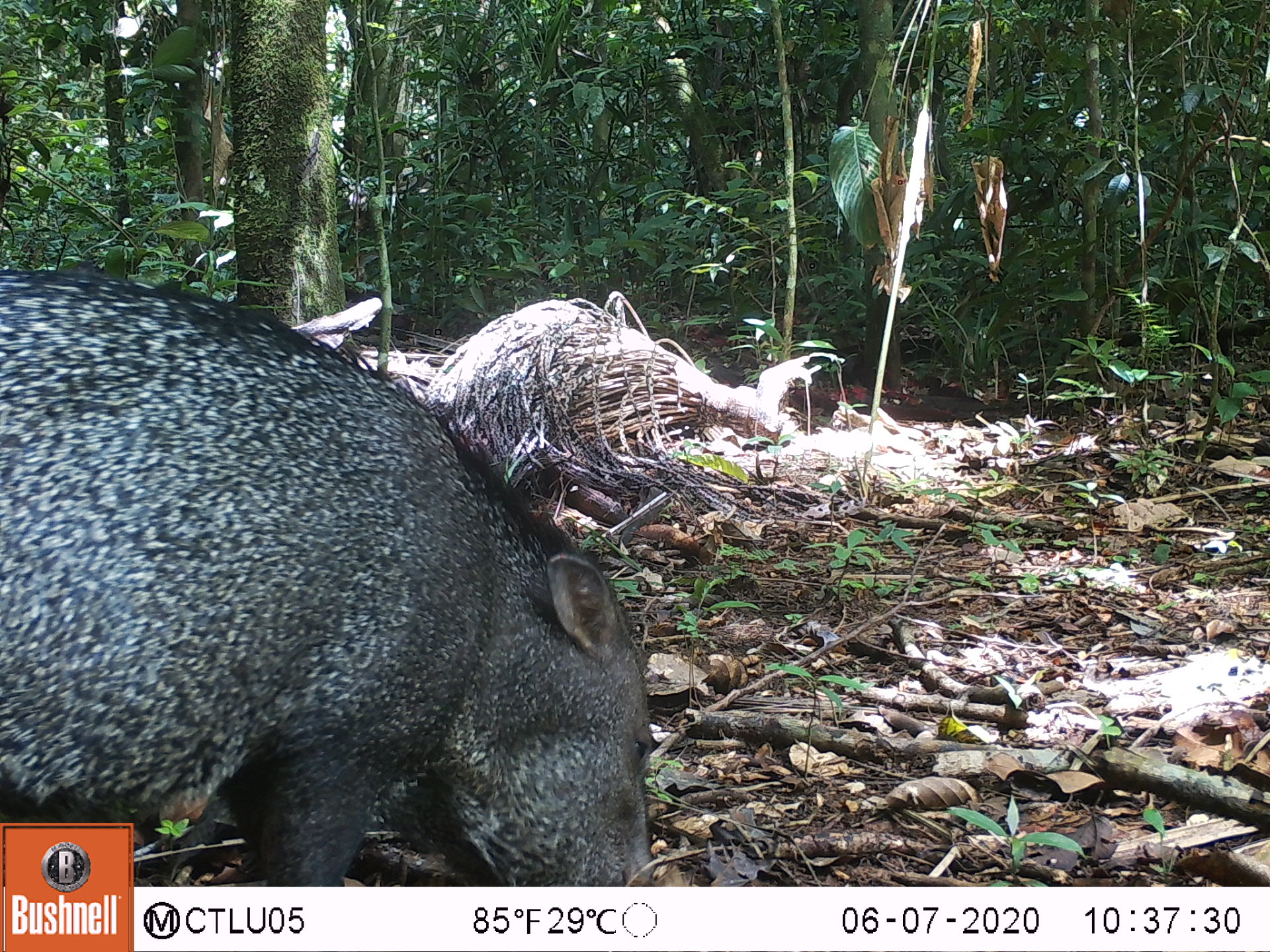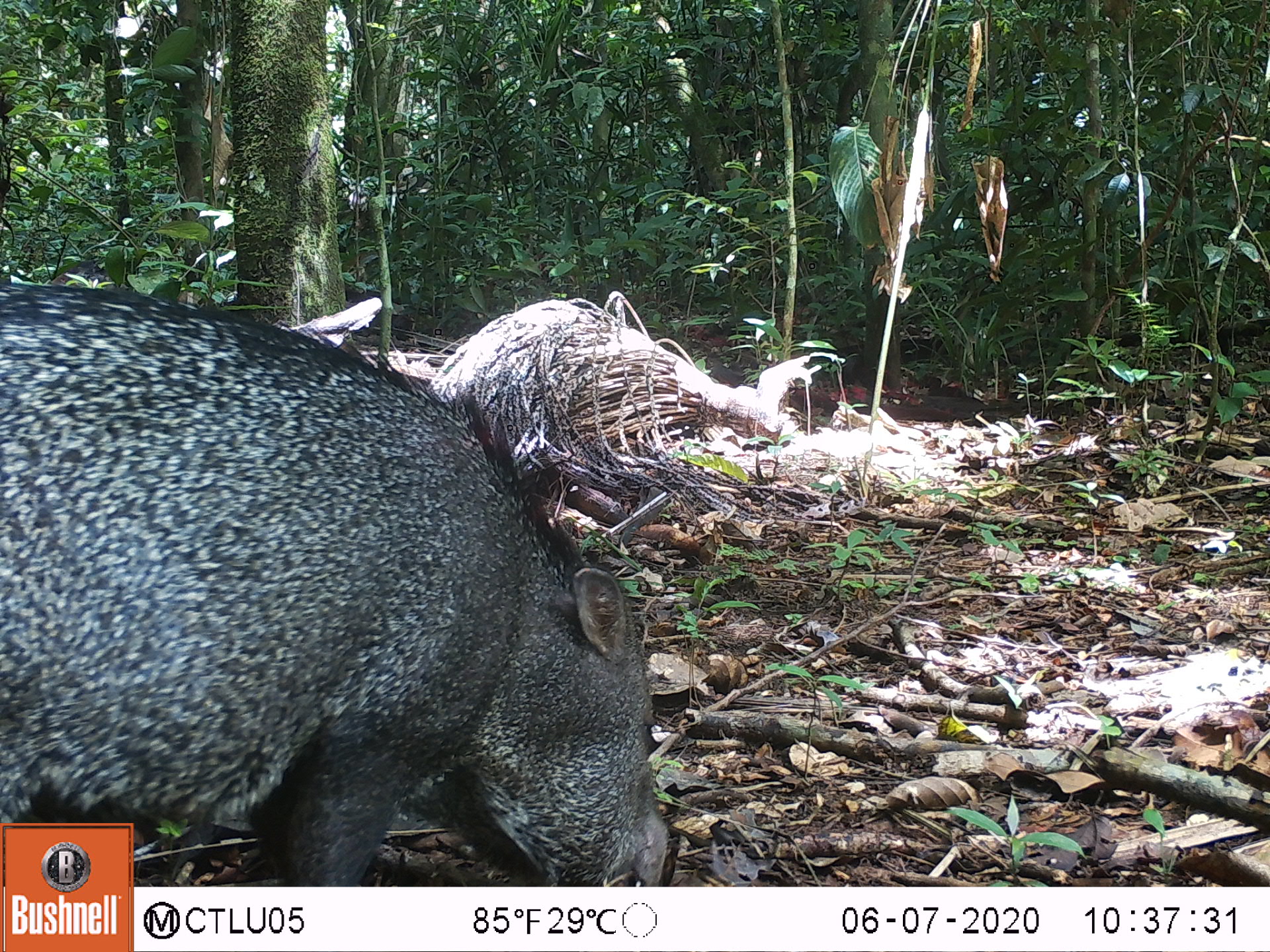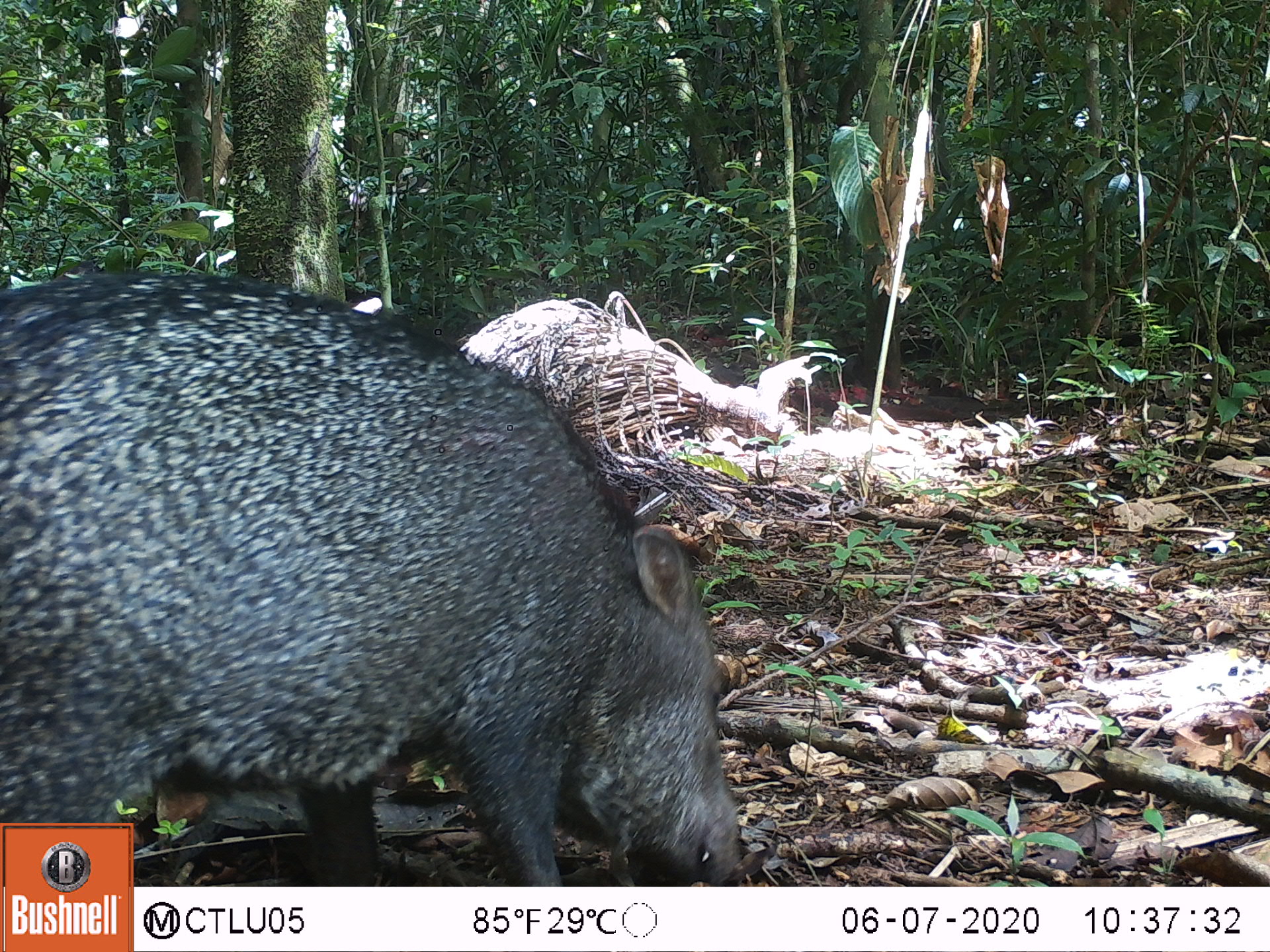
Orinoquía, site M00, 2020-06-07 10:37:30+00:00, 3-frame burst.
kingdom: Animalia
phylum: Chordata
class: Mammalia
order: Artiodactyla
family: Tayassuidae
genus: Pecari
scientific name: Pecari tajacu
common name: collared peccary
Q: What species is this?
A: Collared peccary (Pecari tajacu).